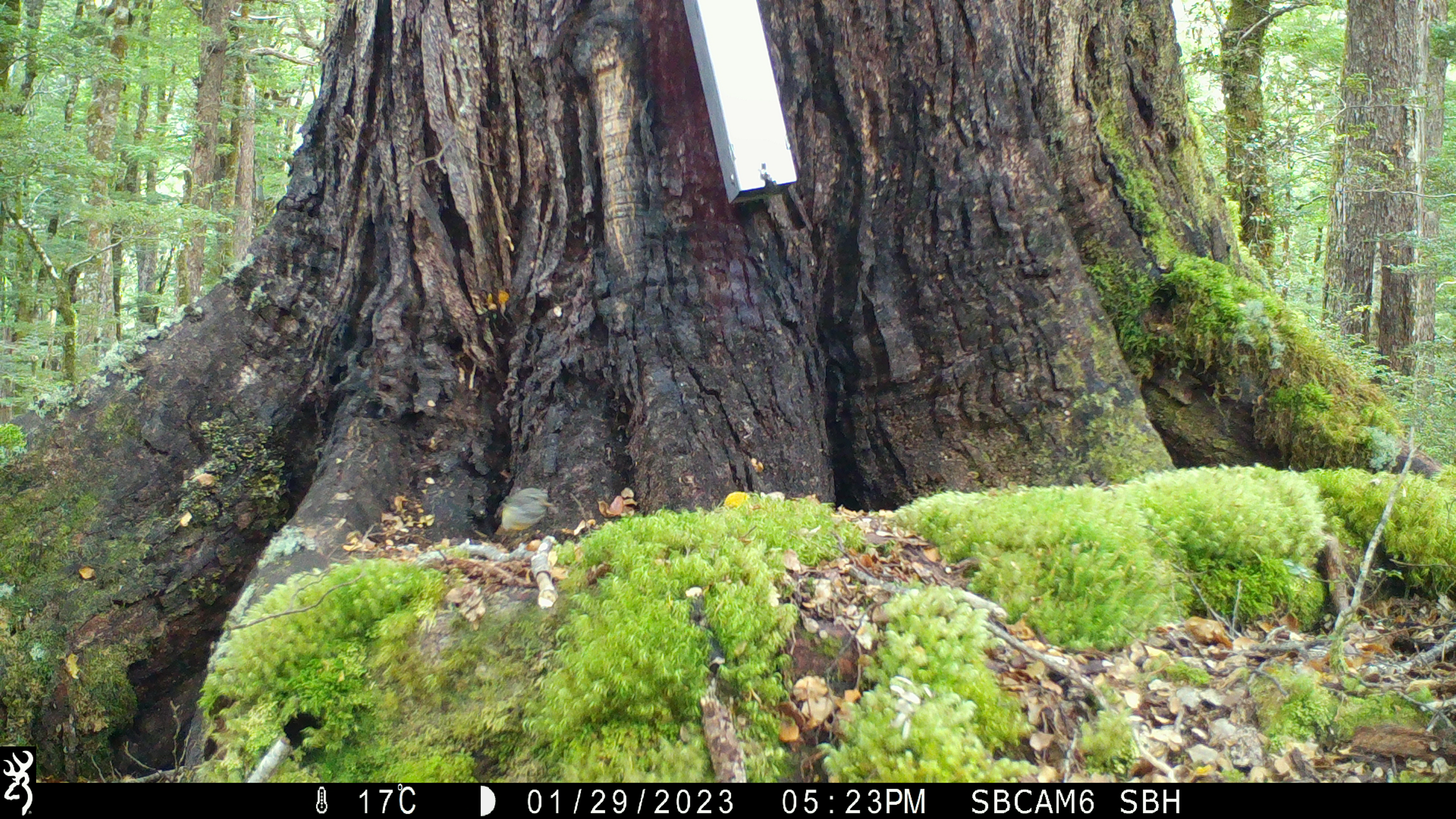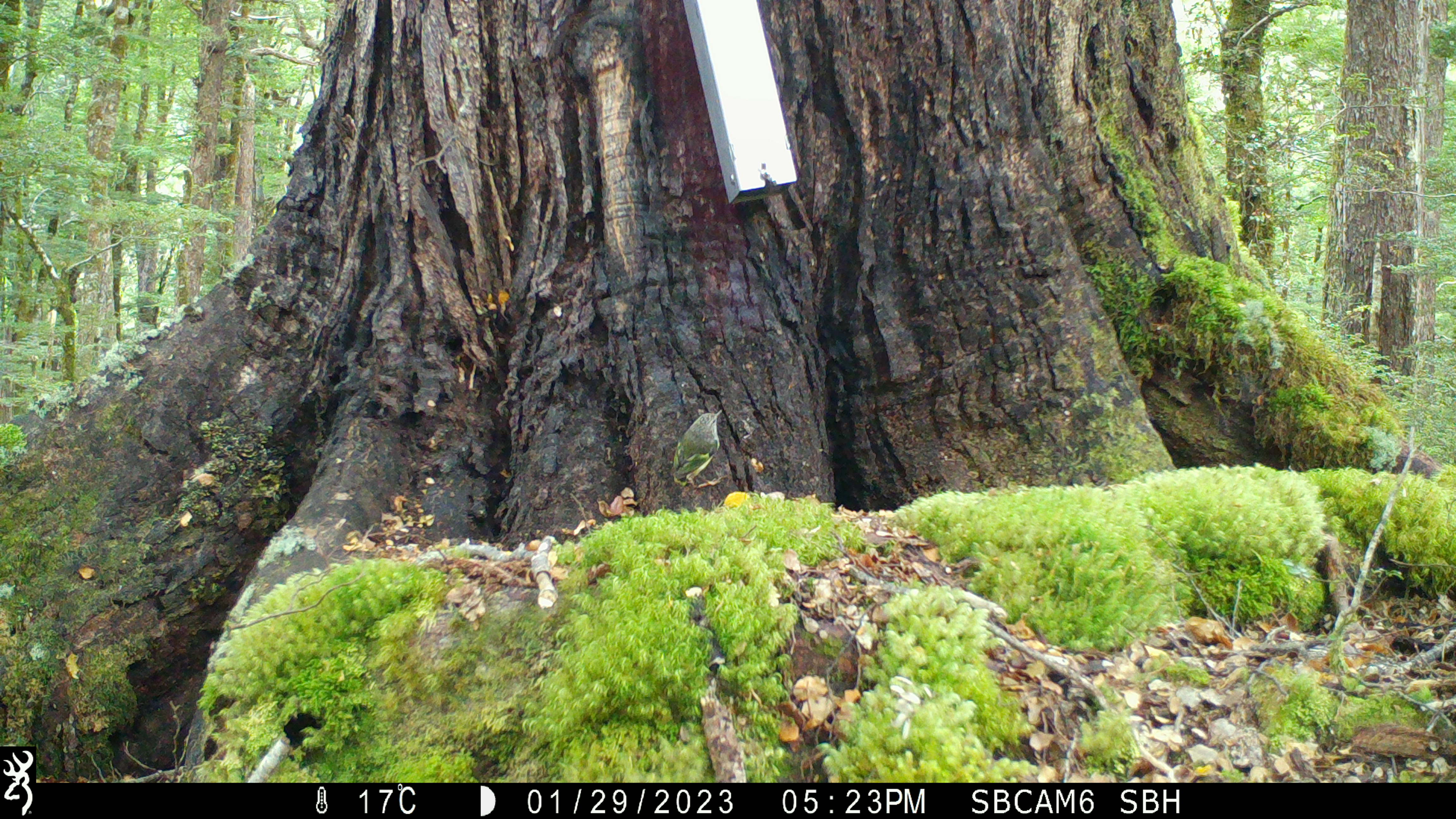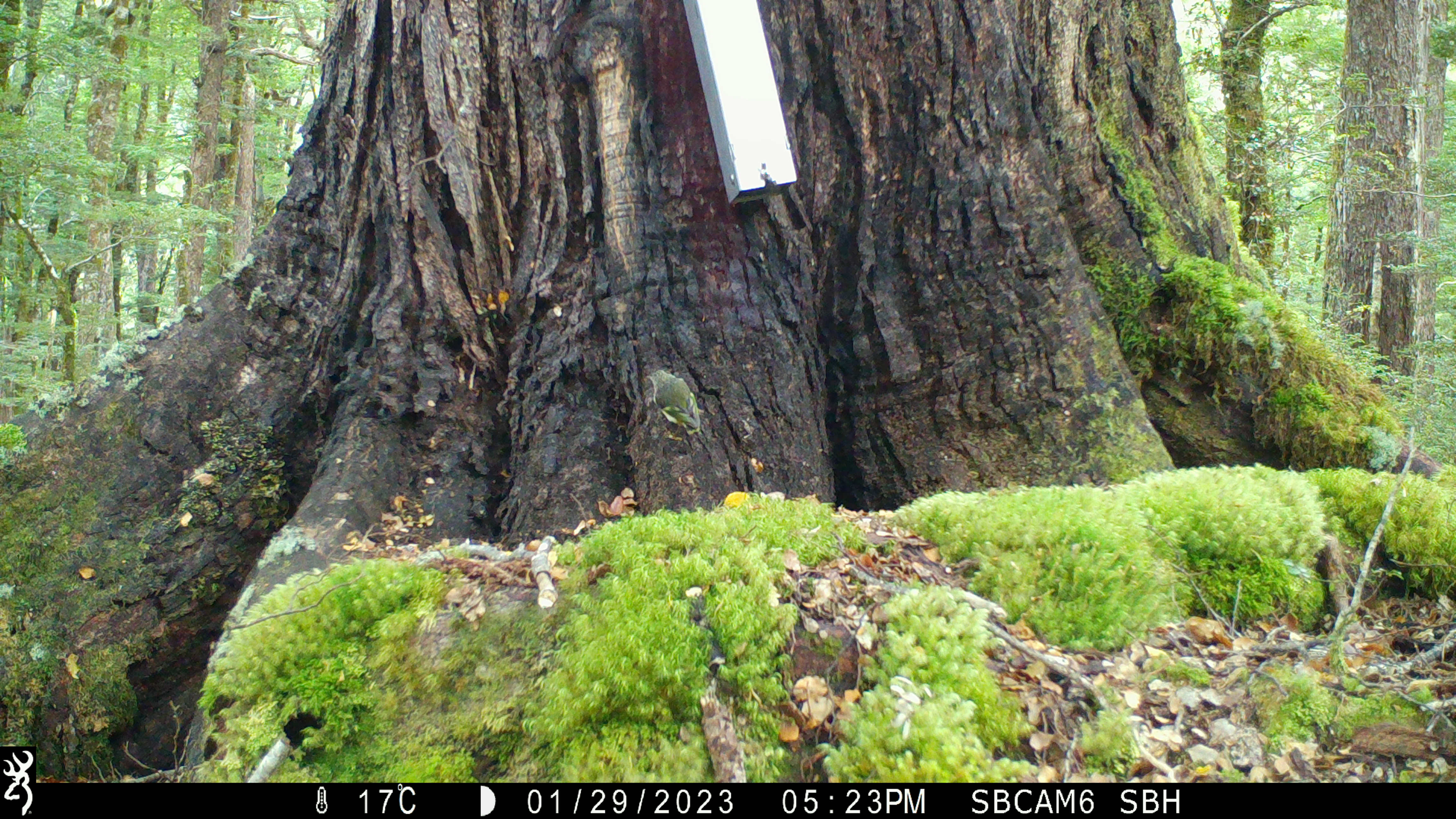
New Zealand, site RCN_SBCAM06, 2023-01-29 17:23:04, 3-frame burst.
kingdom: Animalia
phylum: Chordata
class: Aves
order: Passeriformes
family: Acanthisittidae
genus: Acanthisitta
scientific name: Acanthisitta chloris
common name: rifleman